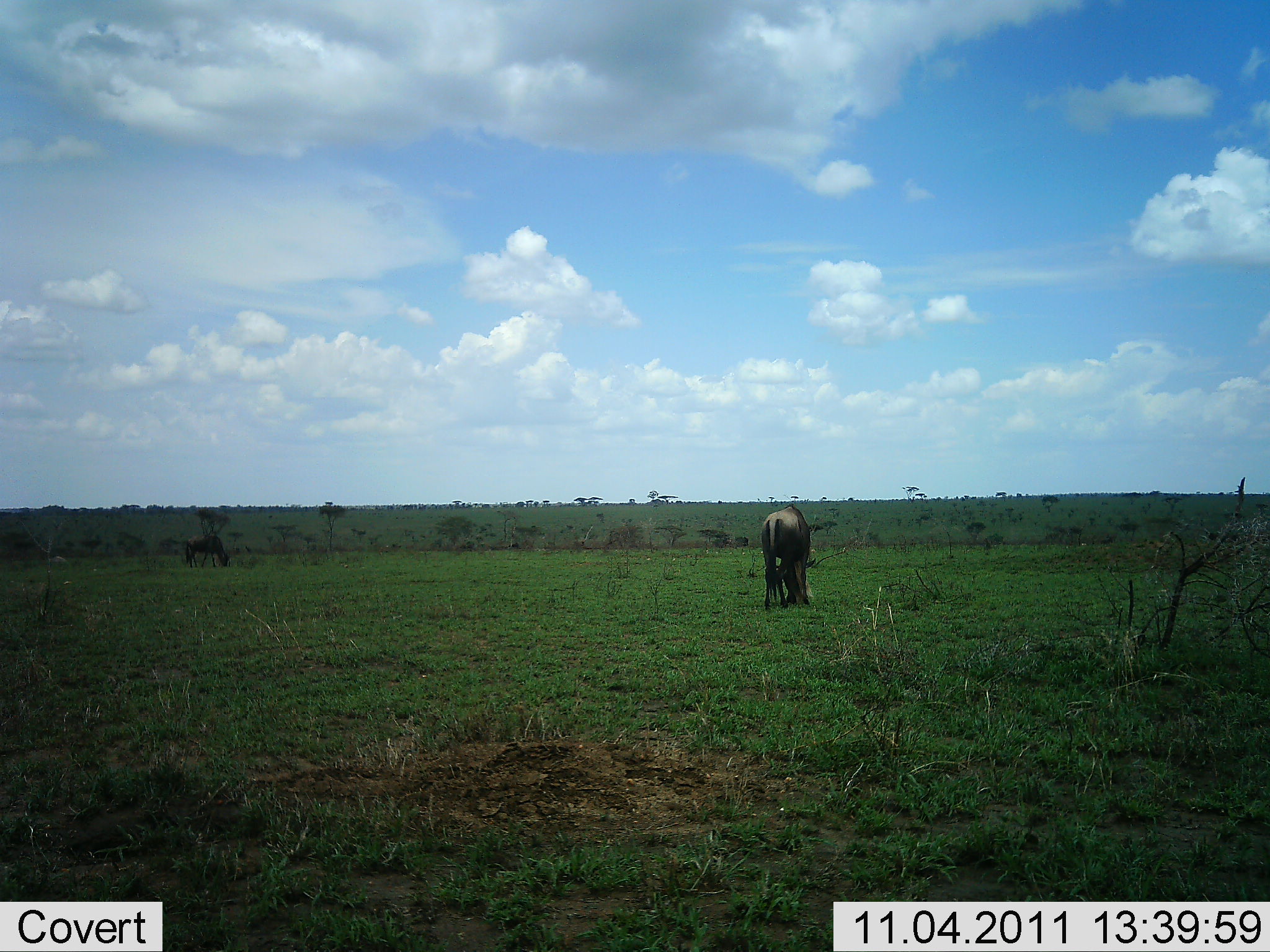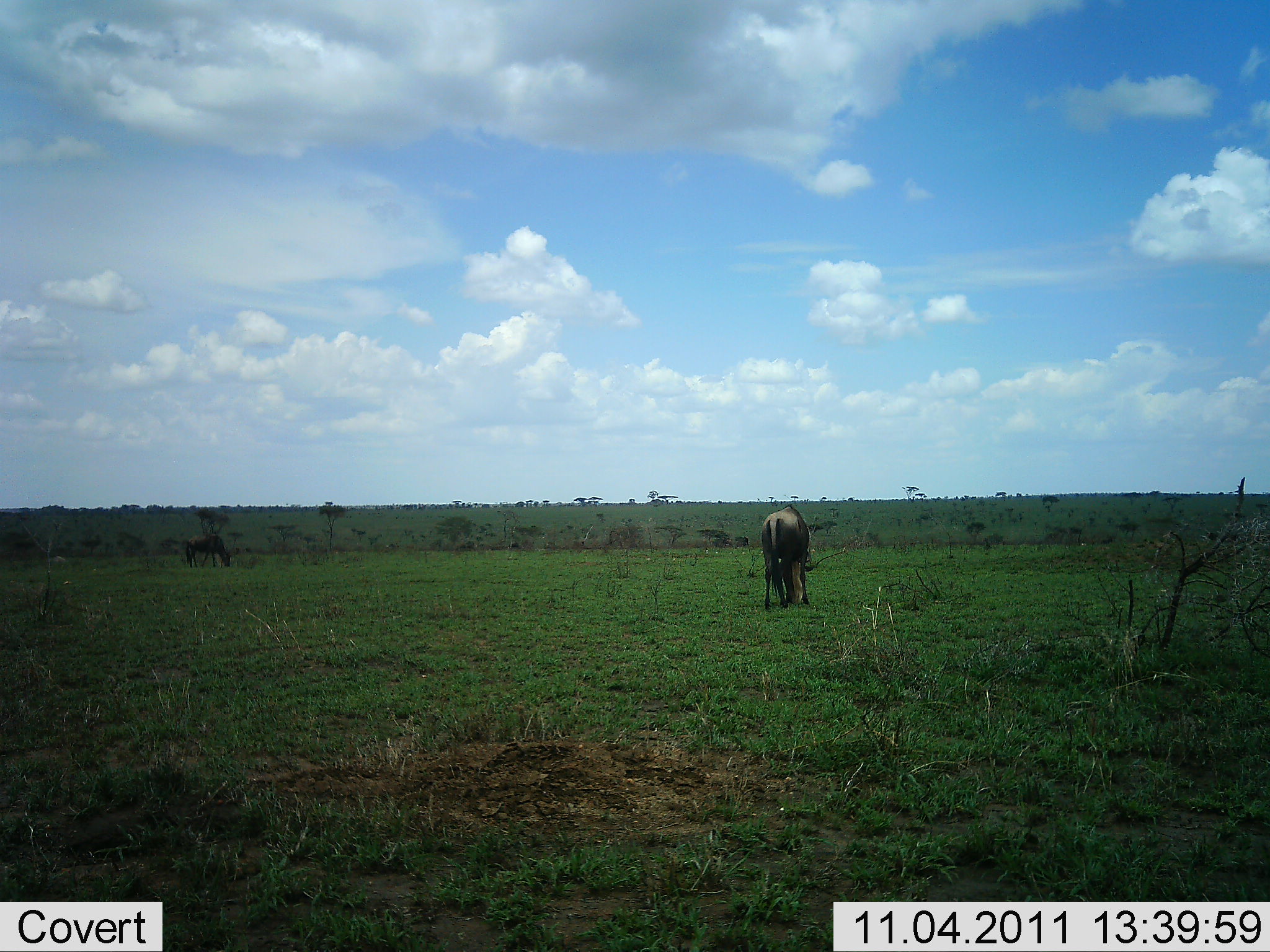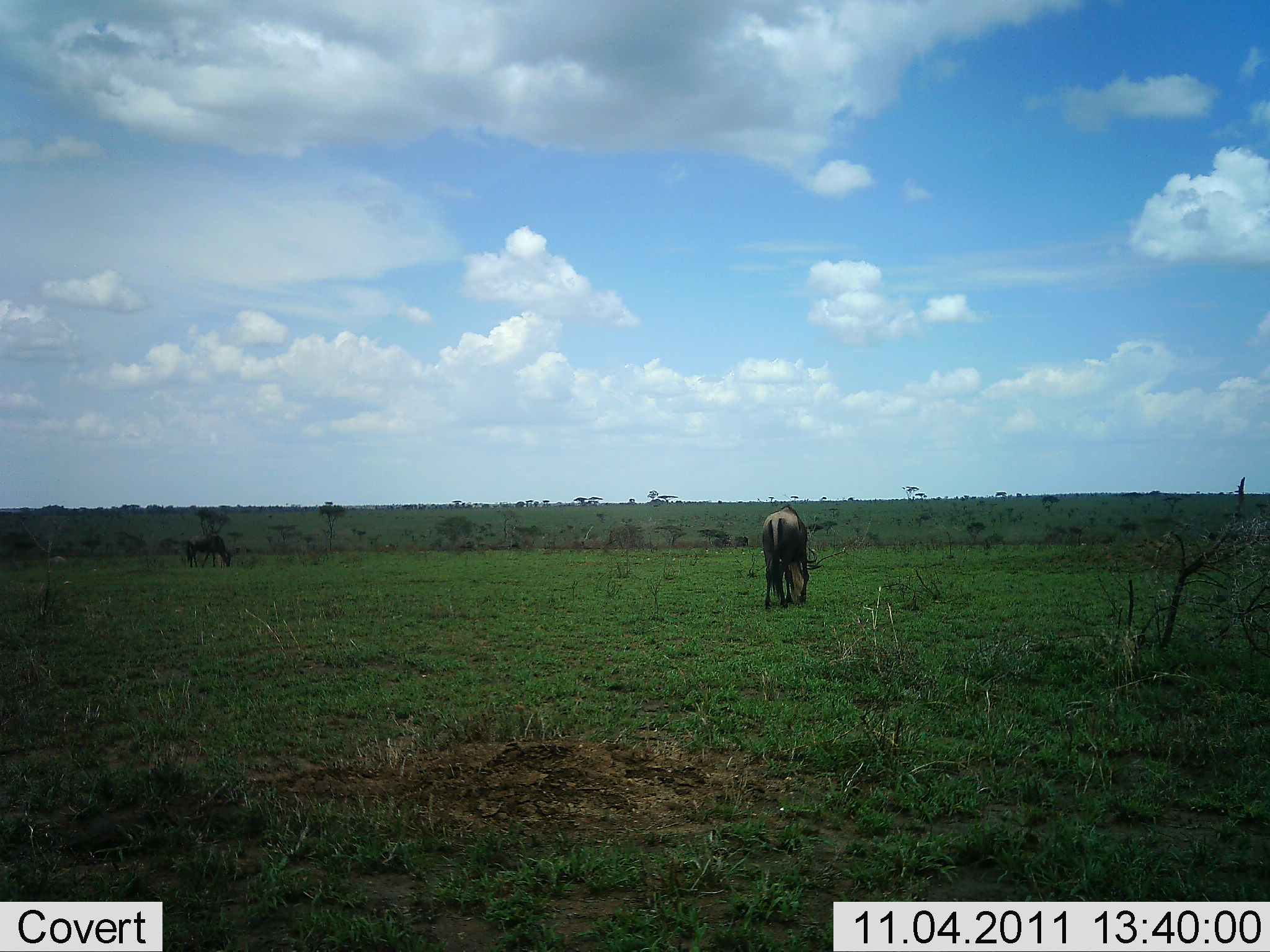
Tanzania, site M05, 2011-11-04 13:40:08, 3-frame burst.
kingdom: Animalia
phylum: Chordata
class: Mammalia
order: Artiodactyla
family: Bovidae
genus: Connochaetes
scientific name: Connochaetes taurinus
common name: blue wildebeest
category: wildebeest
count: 2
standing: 21%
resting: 0%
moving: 0%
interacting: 0%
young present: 0%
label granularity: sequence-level